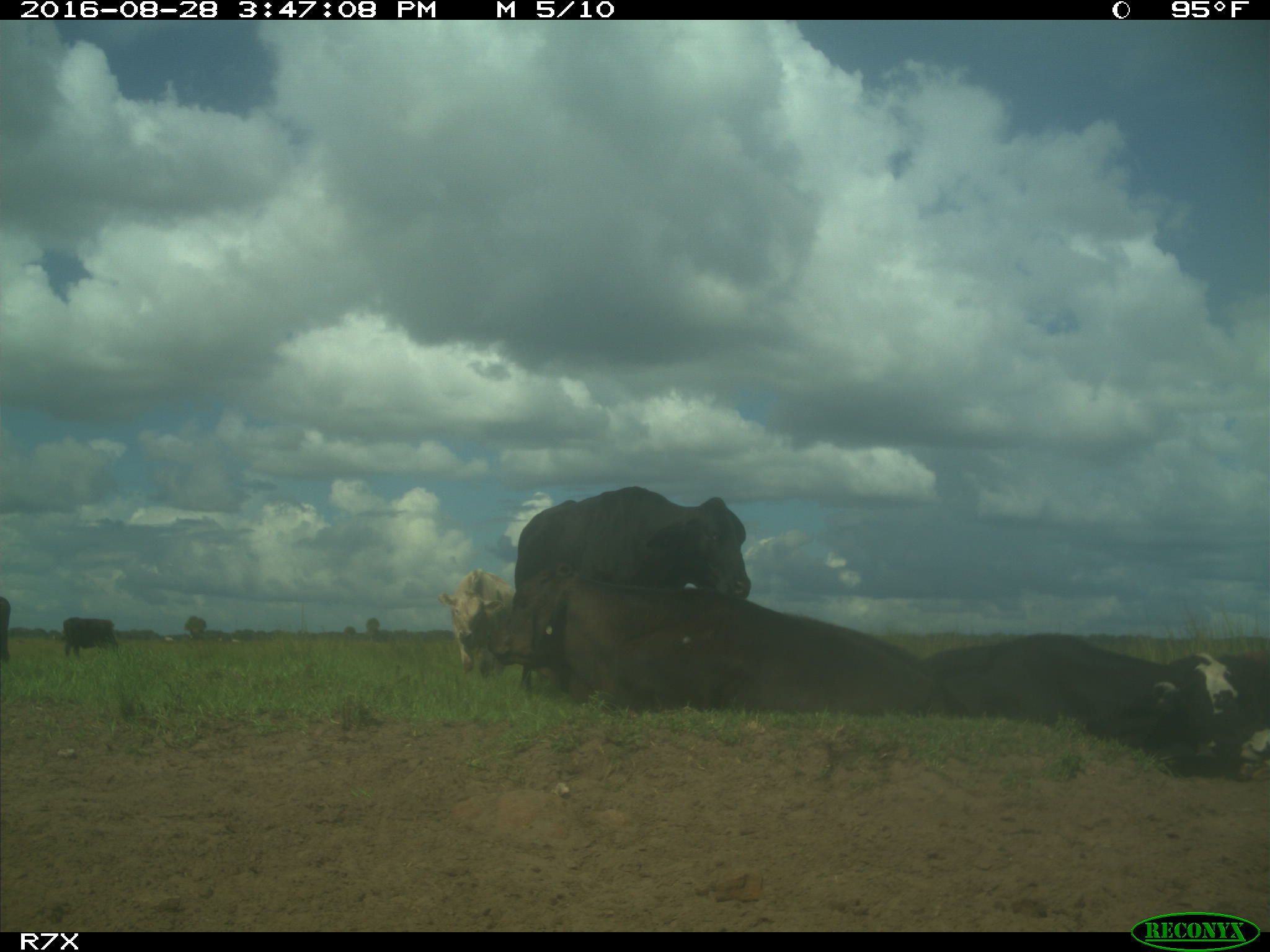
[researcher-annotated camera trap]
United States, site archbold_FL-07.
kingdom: Animalia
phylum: Chordata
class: Mammalia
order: Artiodactyla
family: Bovidae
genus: Bos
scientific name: Bos taurus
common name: domestic cow